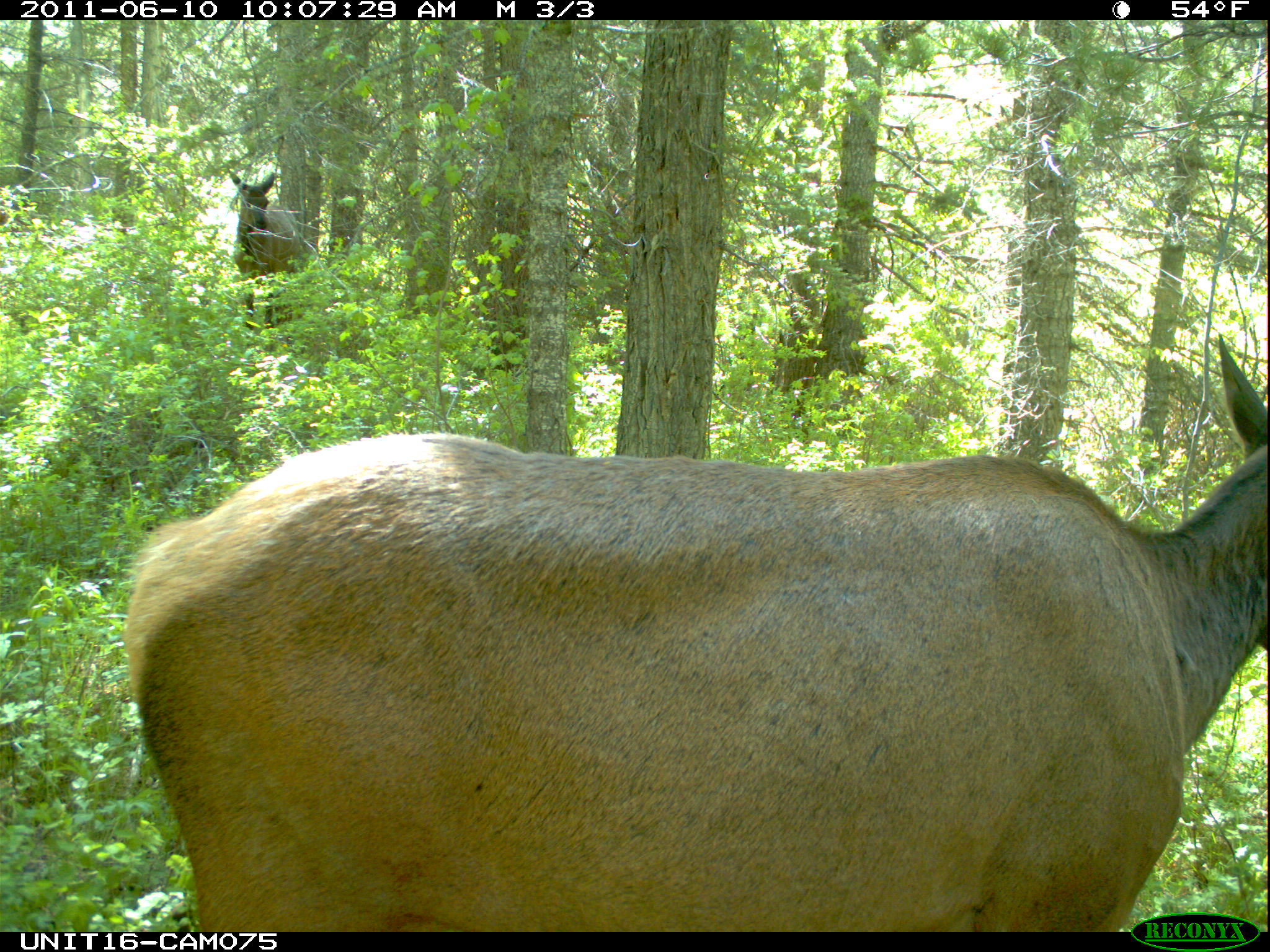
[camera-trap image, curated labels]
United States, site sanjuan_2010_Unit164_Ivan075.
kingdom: Animalia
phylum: Chordata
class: Mammalia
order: Artiodactyla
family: Cervidae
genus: Cervus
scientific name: Cervus elaphus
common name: red deer